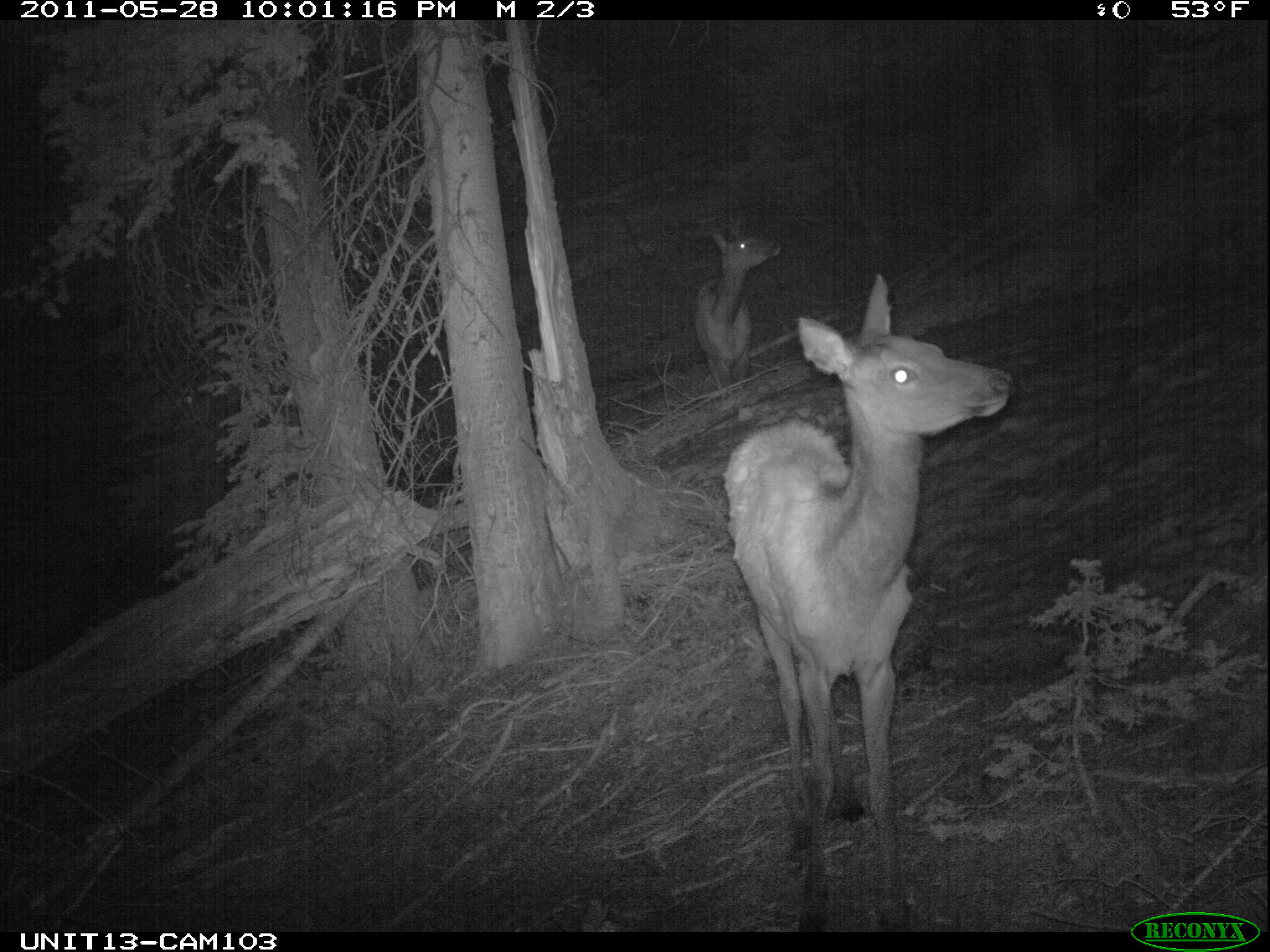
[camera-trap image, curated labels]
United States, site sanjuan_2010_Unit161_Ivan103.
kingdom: Animalia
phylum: Chordata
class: Mammalia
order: Artiodactyla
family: Cervidae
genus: Cervus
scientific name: Cervus elaphus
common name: red deer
Cervus elaphus (red deer).